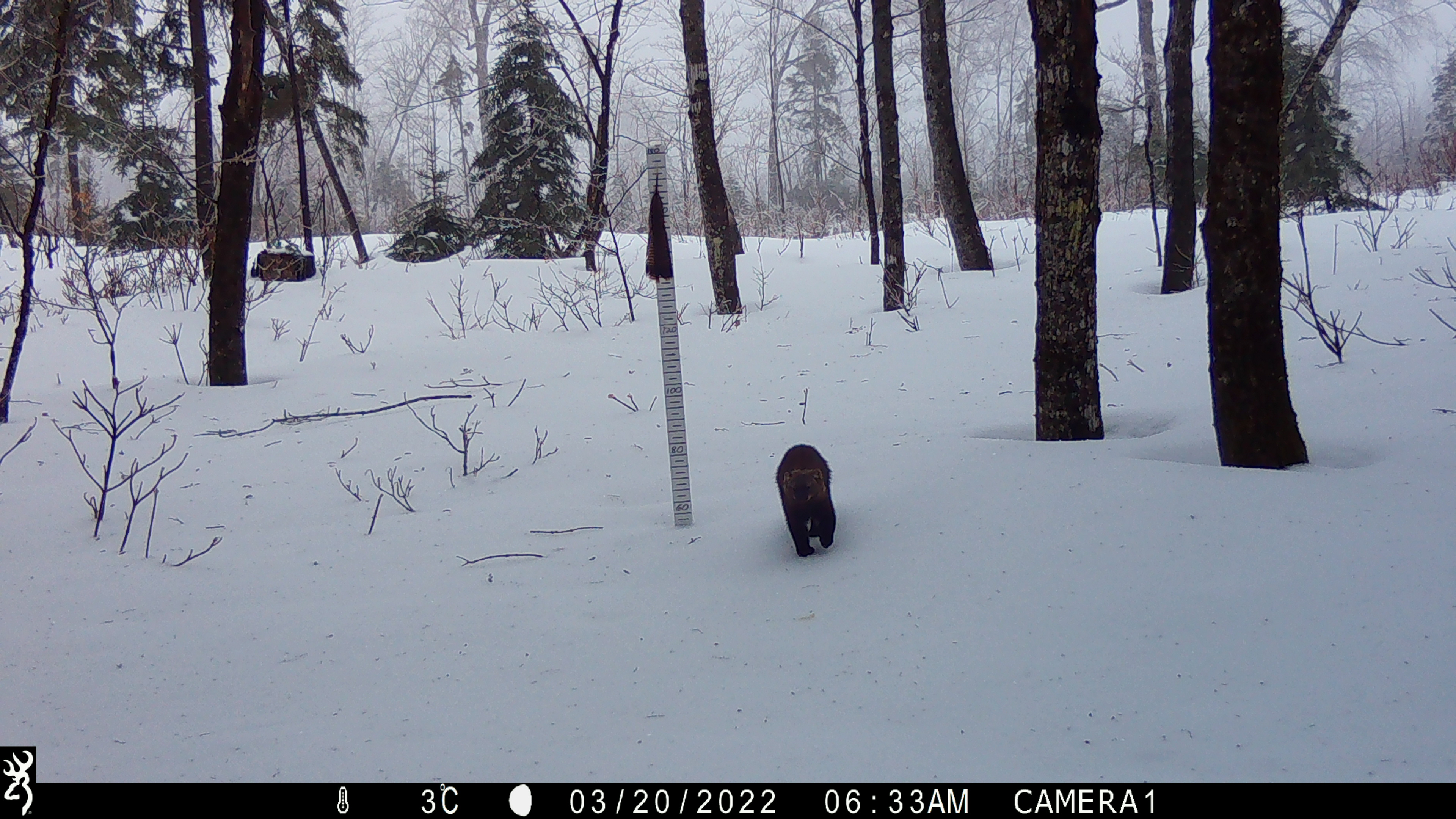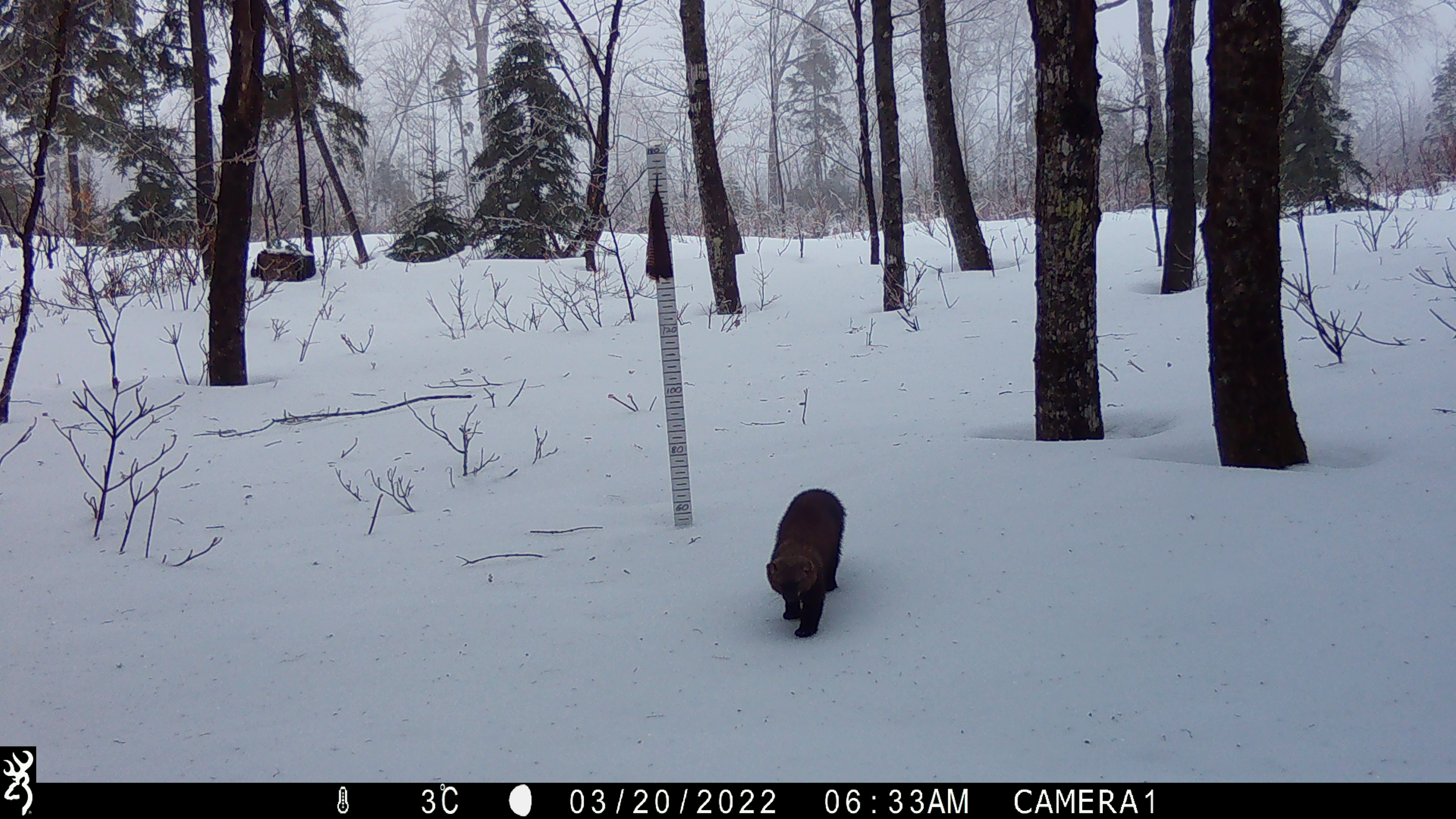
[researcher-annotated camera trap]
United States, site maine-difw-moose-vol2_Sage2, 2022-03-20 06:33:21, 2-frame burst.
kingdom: Animalia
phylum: Chordata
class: Mammalia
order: Carnivora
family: Mustelidae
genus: Pekania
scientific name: Pekania pennanti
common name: fisher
Fisher (Pekania pennanti).